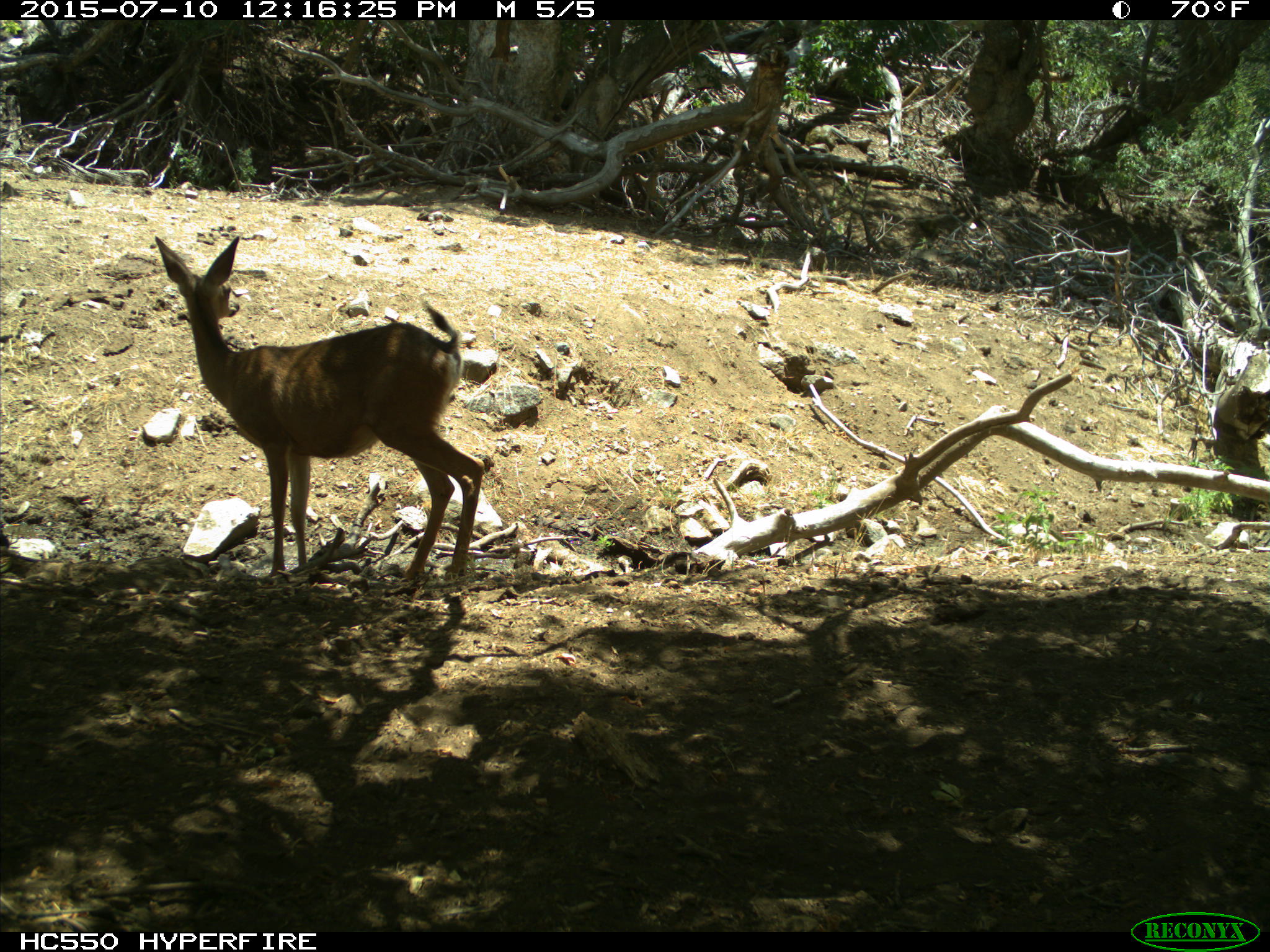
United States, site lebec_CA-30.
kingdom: Animalia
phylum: Chordata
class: Mammalia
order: Artiodactyla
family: Cervidae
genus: Odocoileus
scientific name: Odocoileus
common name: deer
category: unidentified deer